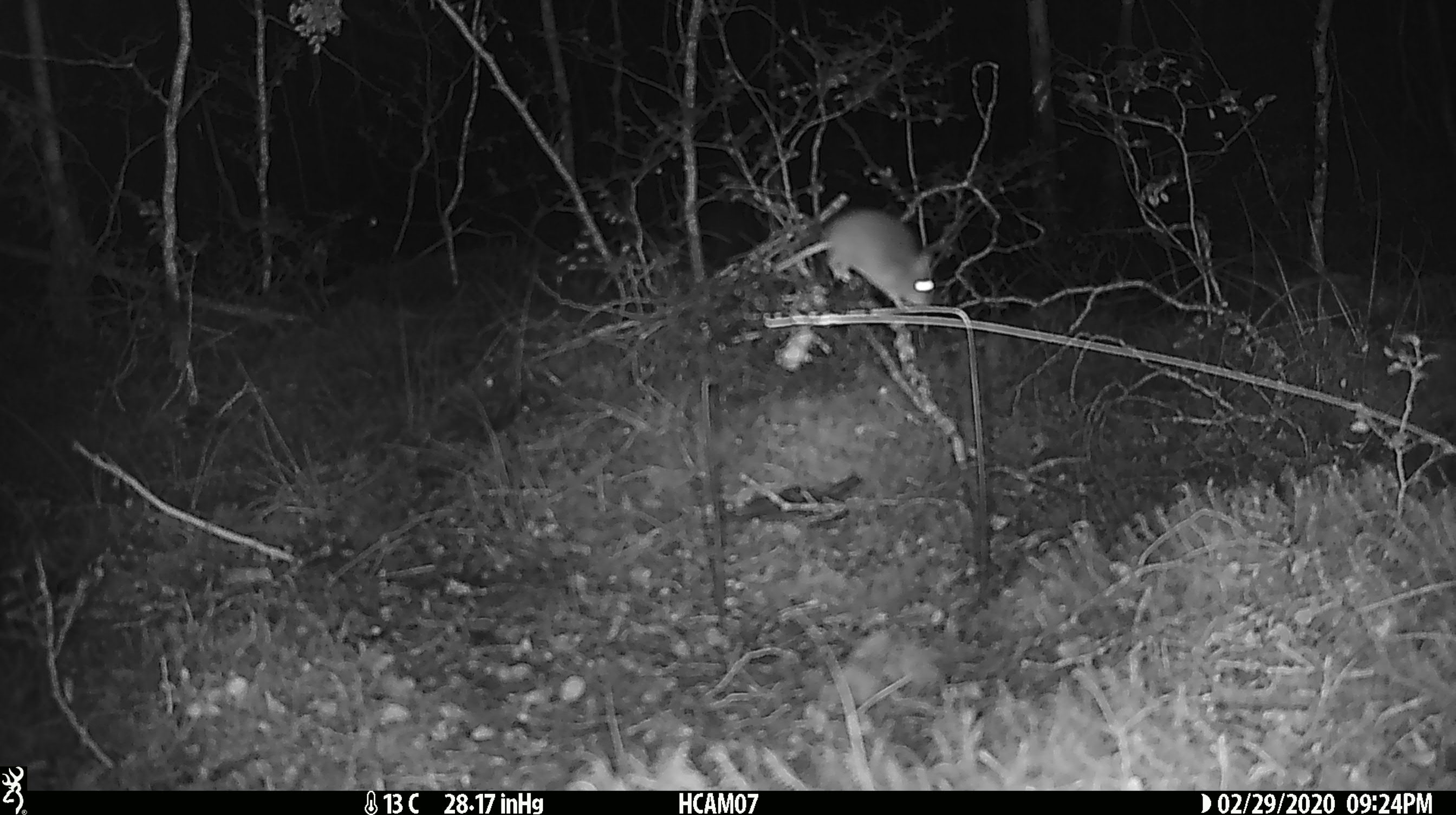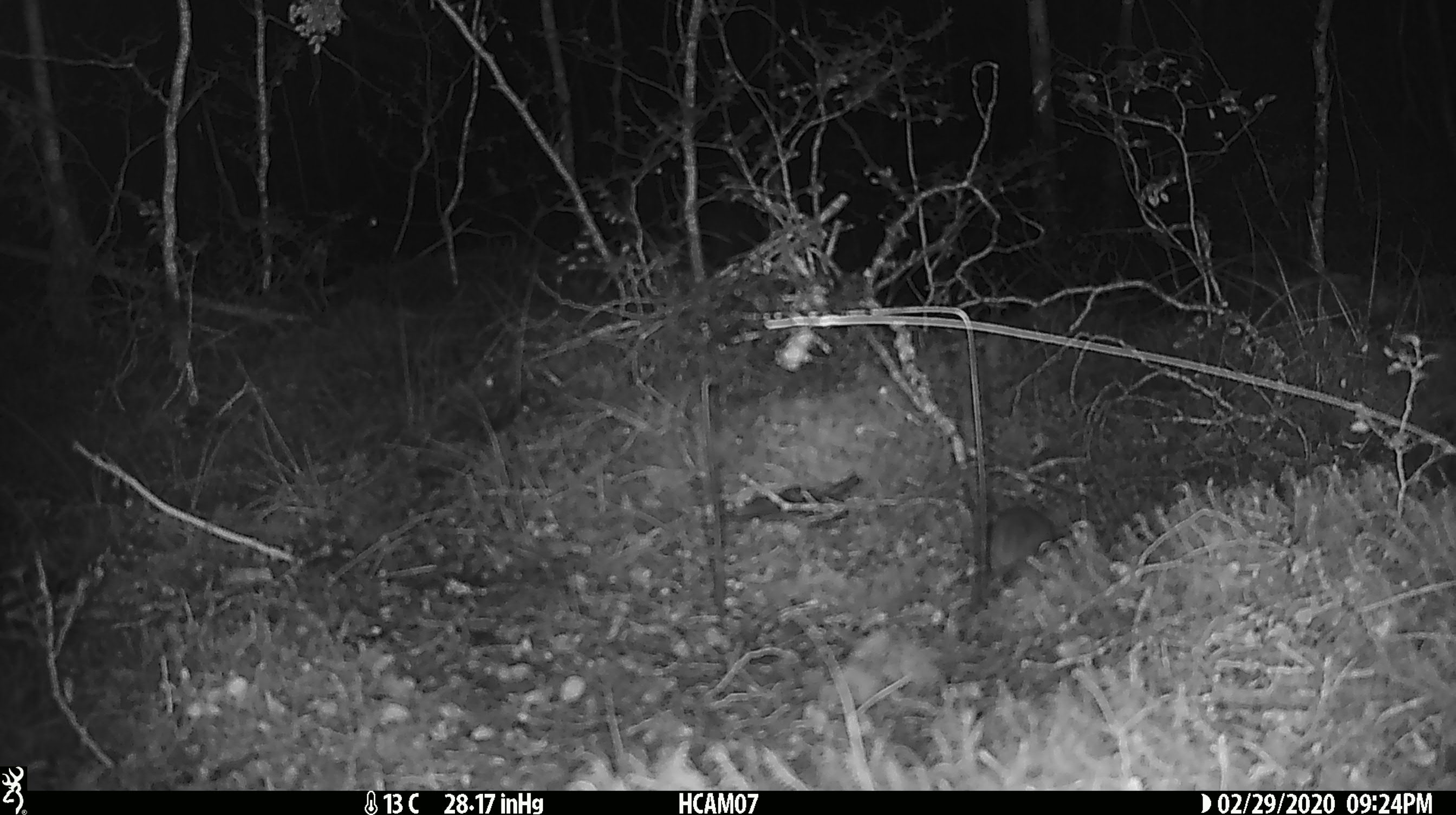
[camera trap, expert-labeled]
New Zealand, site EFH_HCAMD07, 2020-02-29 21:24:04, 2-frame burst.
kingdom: Animalia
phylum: Chordata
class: Mammalia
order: Rodentia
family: Muridae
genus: Mus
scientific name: Mus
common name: mouse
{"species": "mouse (Mus)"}